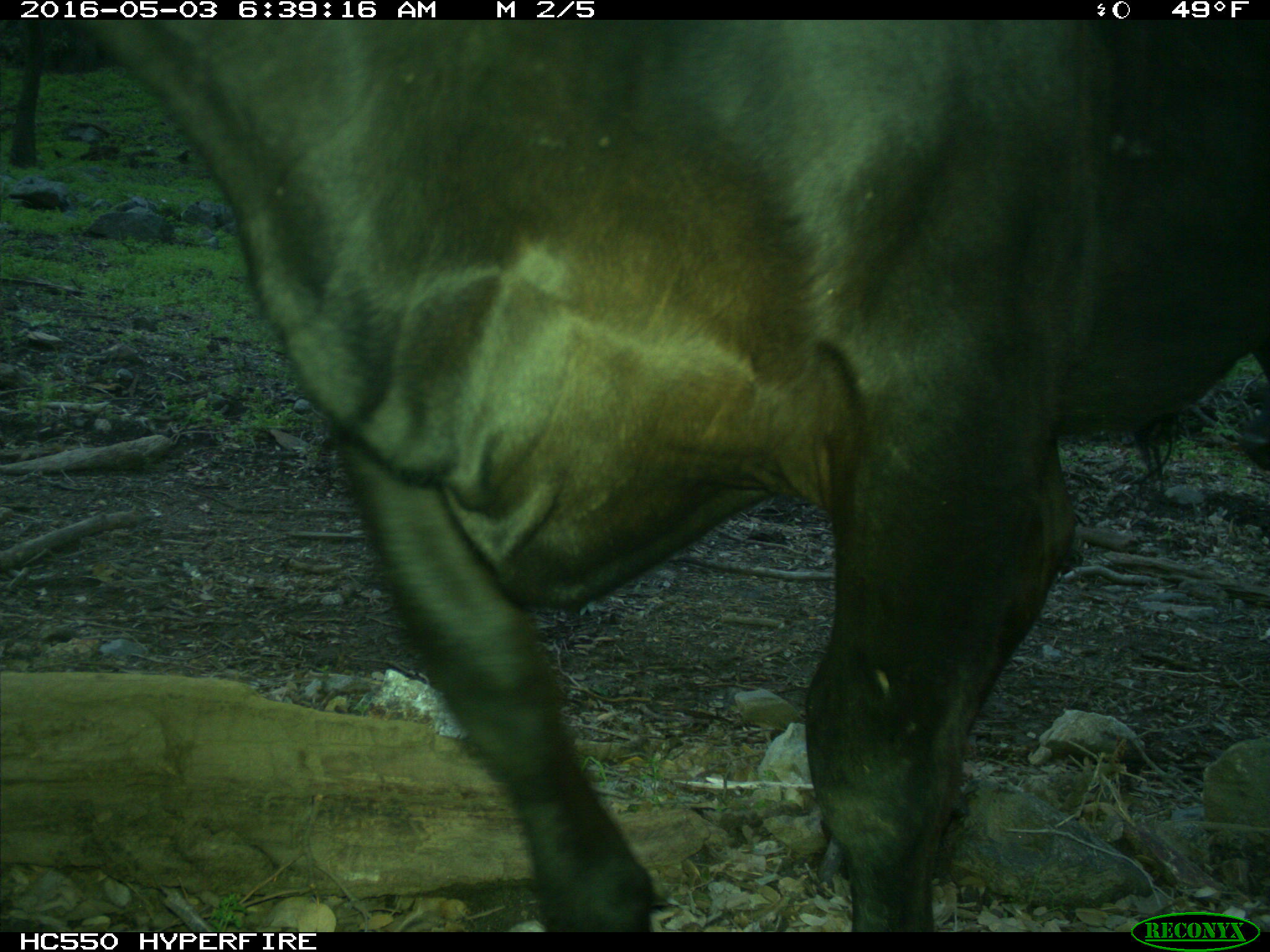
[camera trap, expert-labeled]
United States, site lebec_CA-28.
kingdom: Animalia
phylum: Chordata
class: Mammalia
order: Artiodactyla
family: Bovidae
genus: Bos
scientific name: Bos taurus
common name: domestic cow